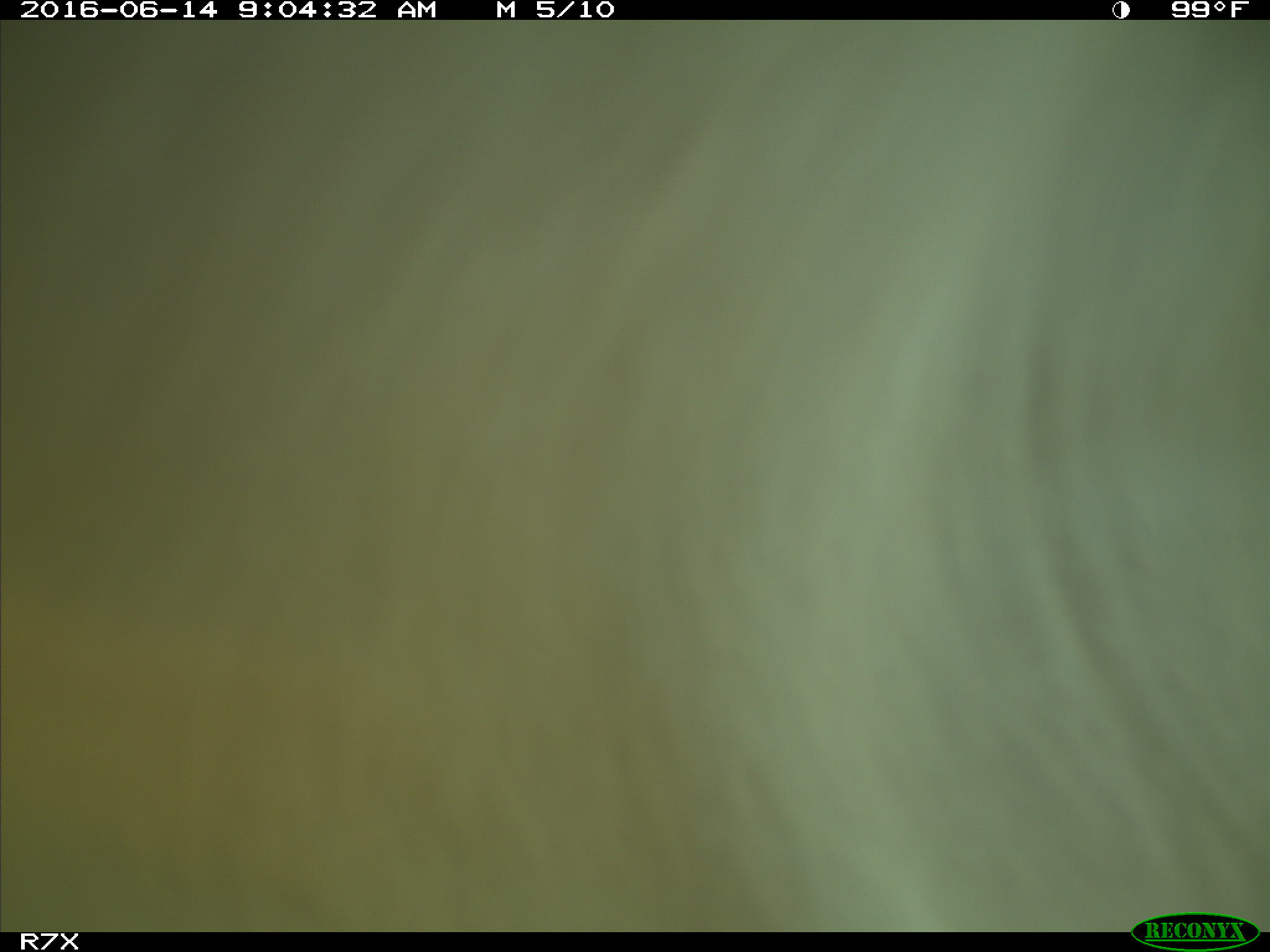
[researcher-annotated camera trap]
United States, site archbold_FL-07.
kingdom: Animalia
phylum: Chordata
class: Mammalia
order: Artiodactyla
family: Bovidae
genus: Bos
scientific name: Bos taurus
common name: domestic cow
Bos taurus (domestic cow).